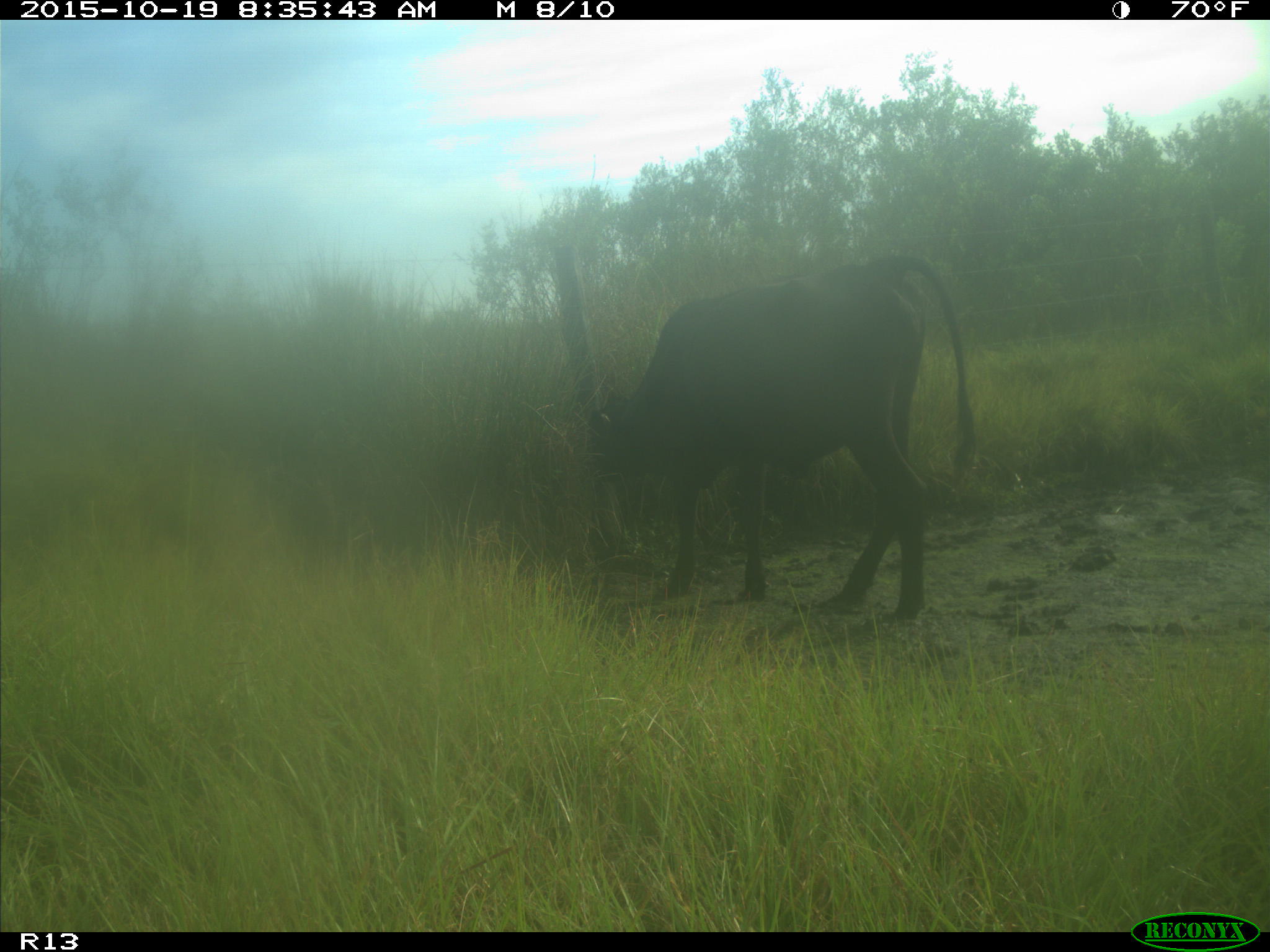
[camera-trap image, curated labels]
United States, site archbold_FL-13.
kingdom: Animalia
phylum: Chordata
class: Mammalia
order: Artiodactyla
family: Bovidae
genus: Bos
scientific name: Bos taurus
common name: domestic cow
Bos taurus (domestic cow).